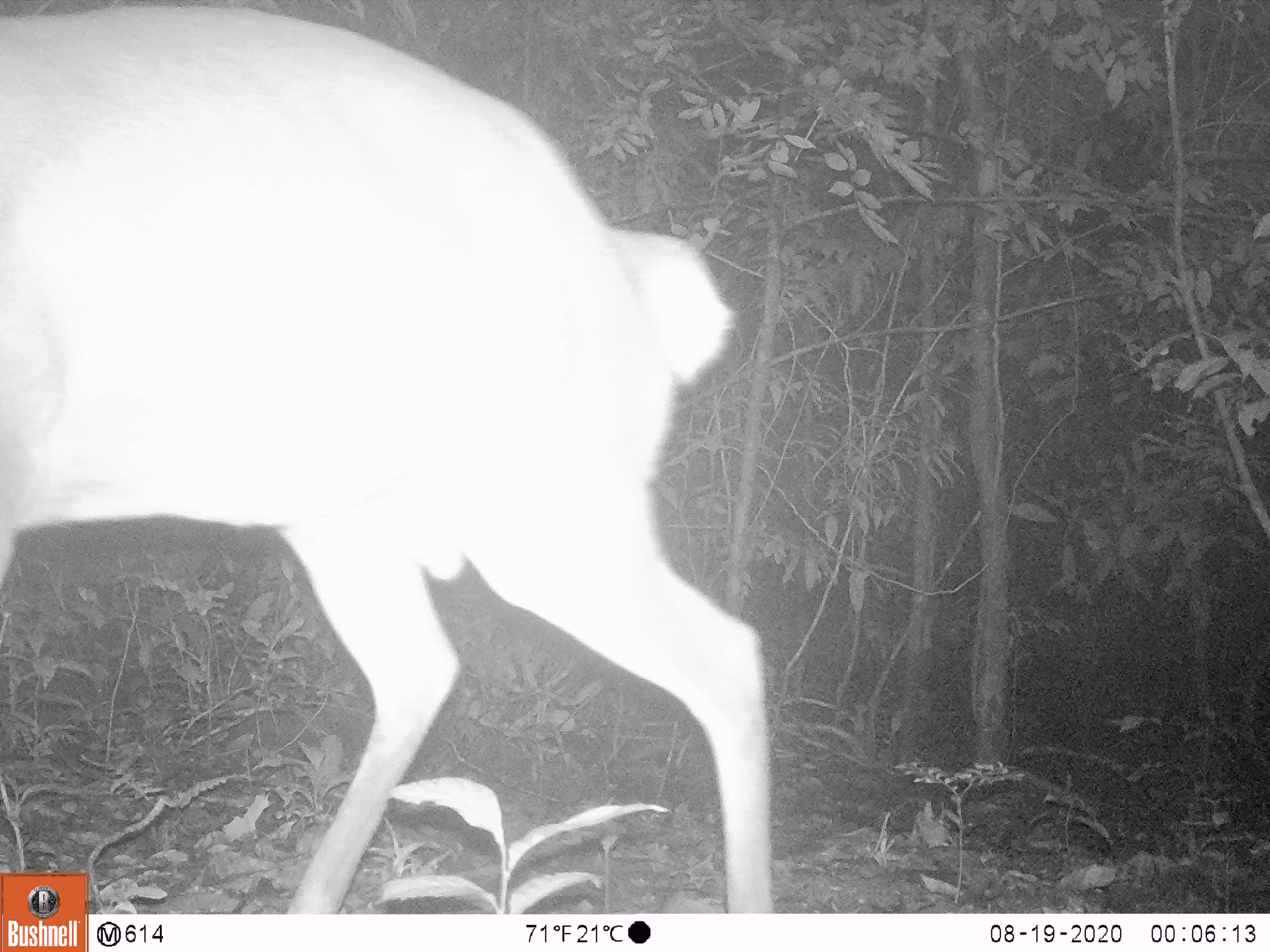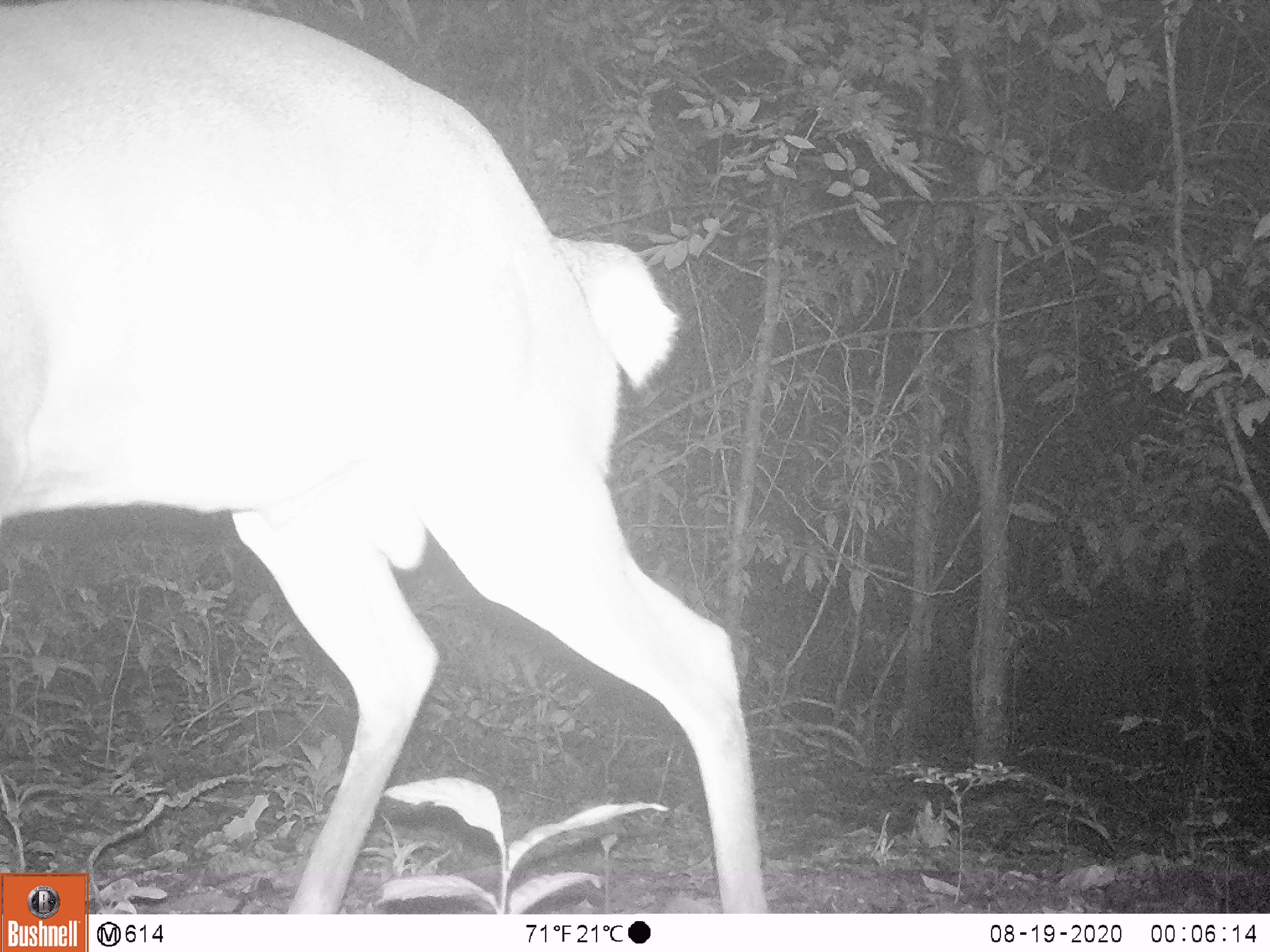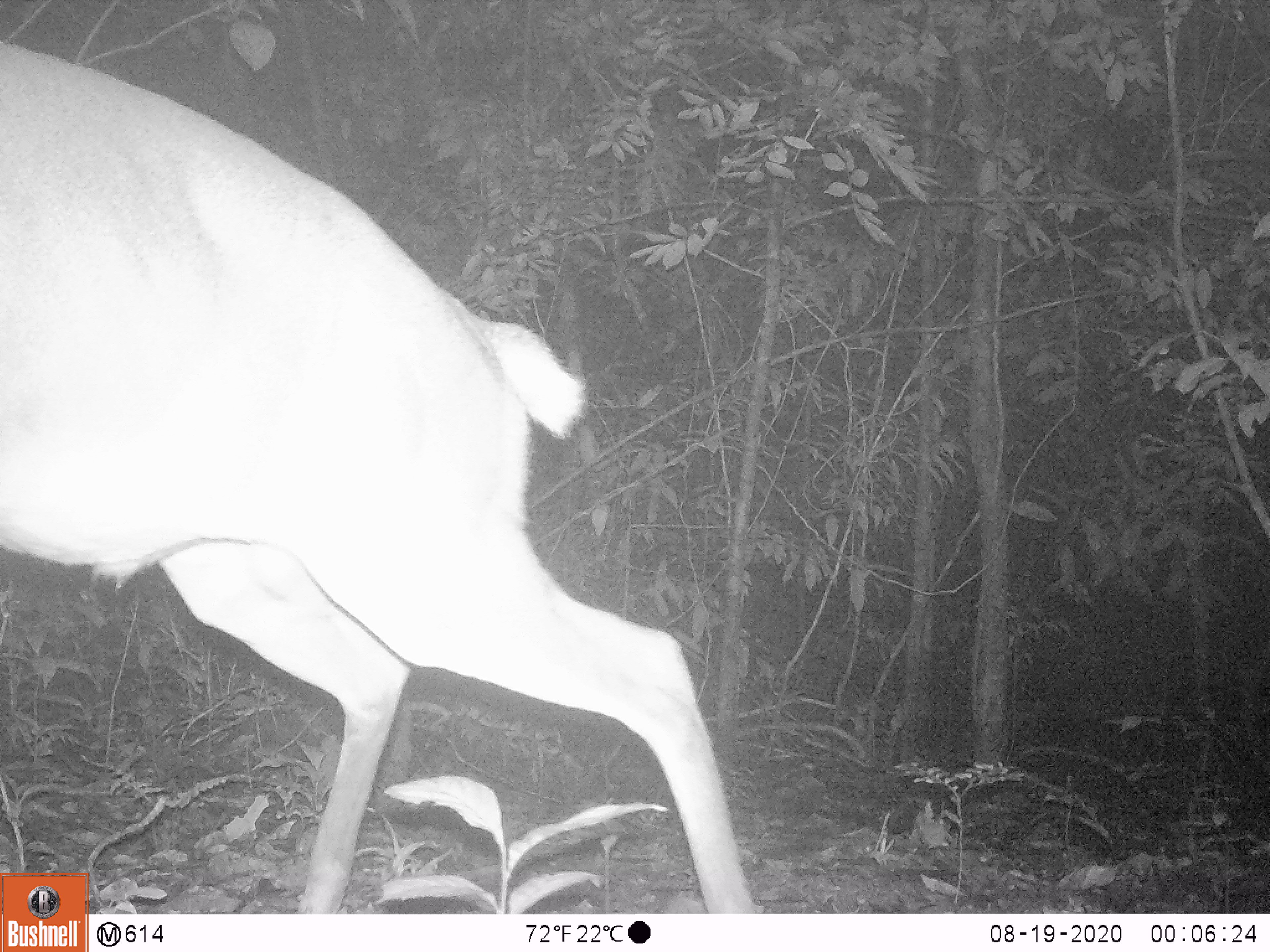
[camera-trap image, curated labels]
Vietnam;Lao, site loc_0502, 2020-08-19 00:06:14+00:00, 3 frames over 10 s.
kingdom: Animalia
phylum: Chordata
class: Mammalia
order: Artiodactyla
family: Cervidae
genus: Muntiacus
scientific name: Muntiacus vuquangensis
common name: large-antlered muntjac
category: large antlered muntjac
Large antlered muntjac (large-antlered muntjac) (Muntiacus vuquangensis). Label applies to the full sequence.